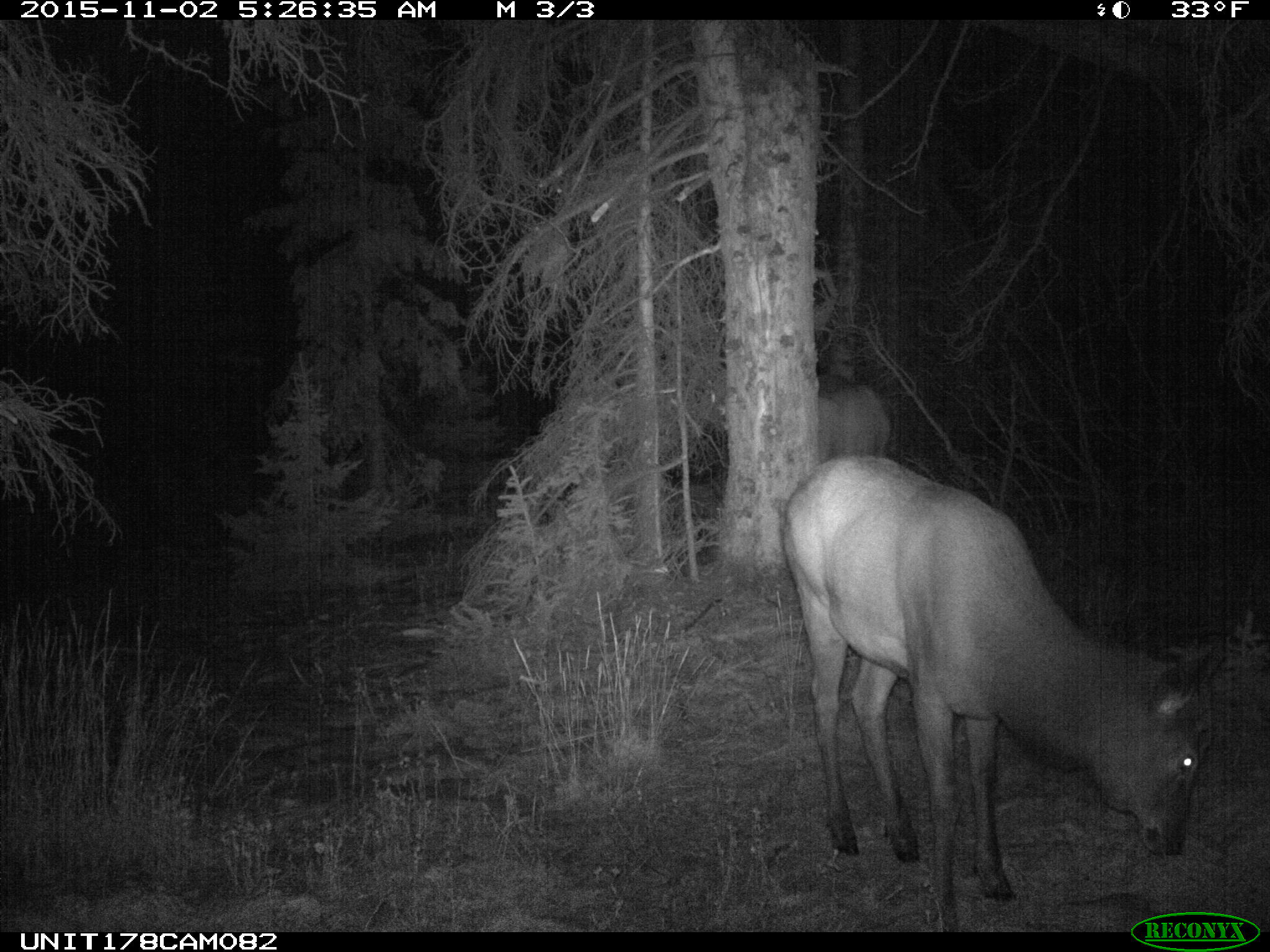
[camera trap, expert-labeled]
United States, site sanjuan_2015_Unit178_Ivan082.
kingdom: Animalia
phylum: Chordata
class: Mammalia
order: Artiodactyla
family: Cervidae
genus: Cervus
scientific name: Cervus elaphus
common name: red deer